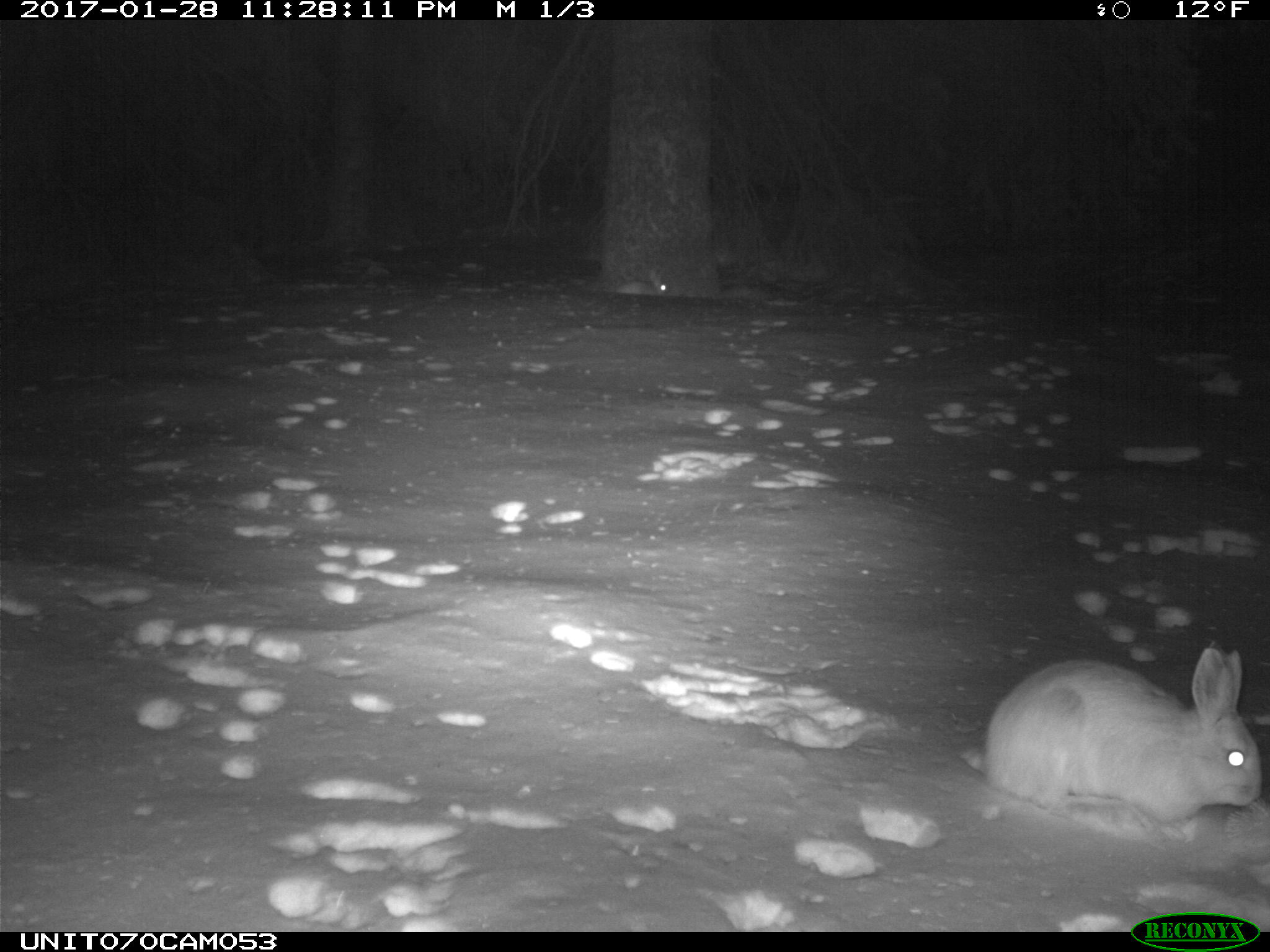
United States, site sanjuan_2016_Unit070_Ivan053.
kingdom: Animalia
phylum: Chordata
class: Mammalia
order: Lagomorpha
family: Leporidae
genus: Lepus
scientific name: Lepus americanus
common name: snowshoe hare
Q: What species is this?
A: Lepus americanus (snowshoe hare).